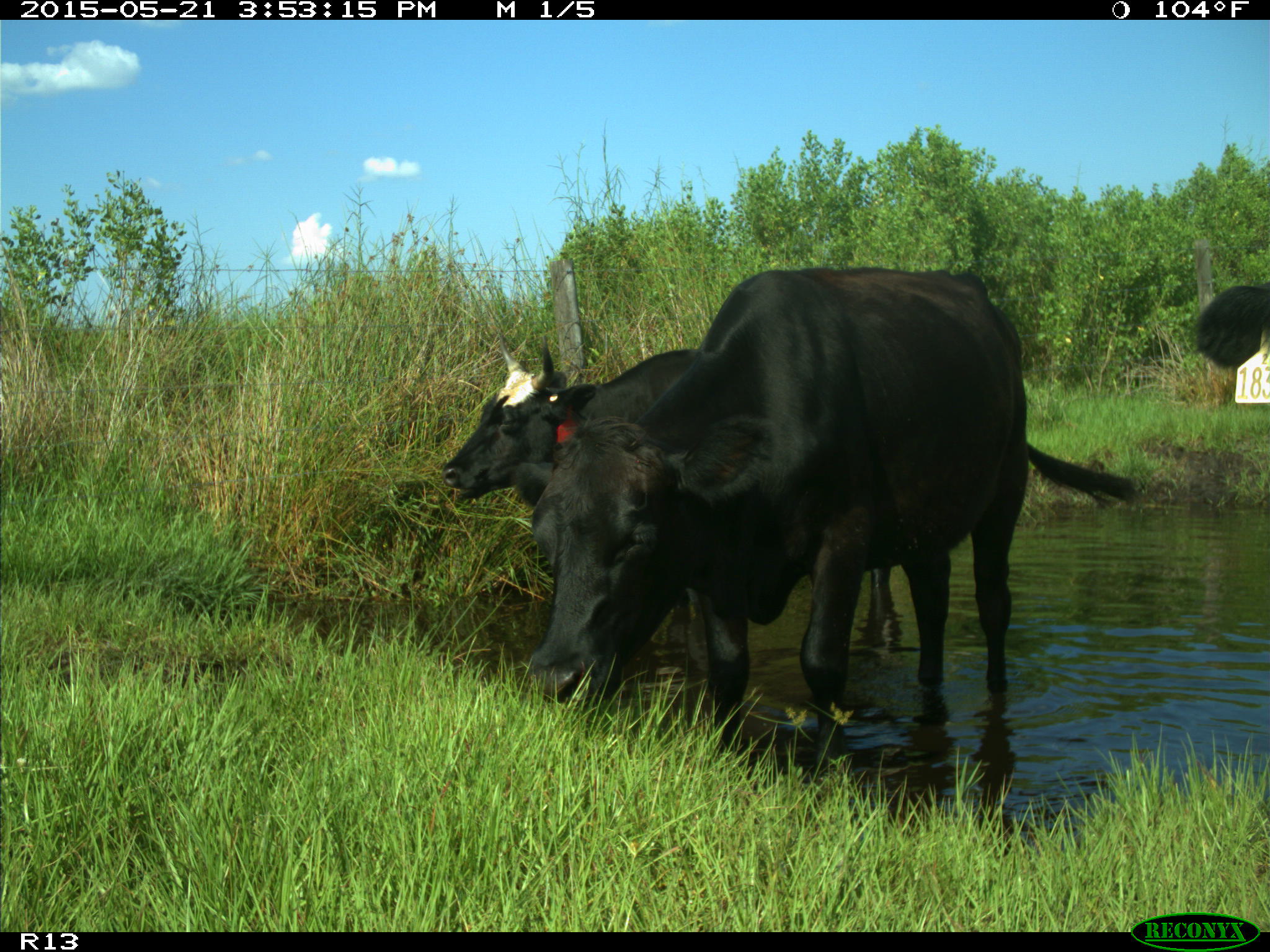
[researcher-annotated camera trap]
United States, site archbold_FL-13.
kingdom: Animalia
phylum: Chordata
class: Mammalia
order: Artiodactyla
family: Bovidae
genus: Bos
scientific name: Bos taurus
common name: domestic cow